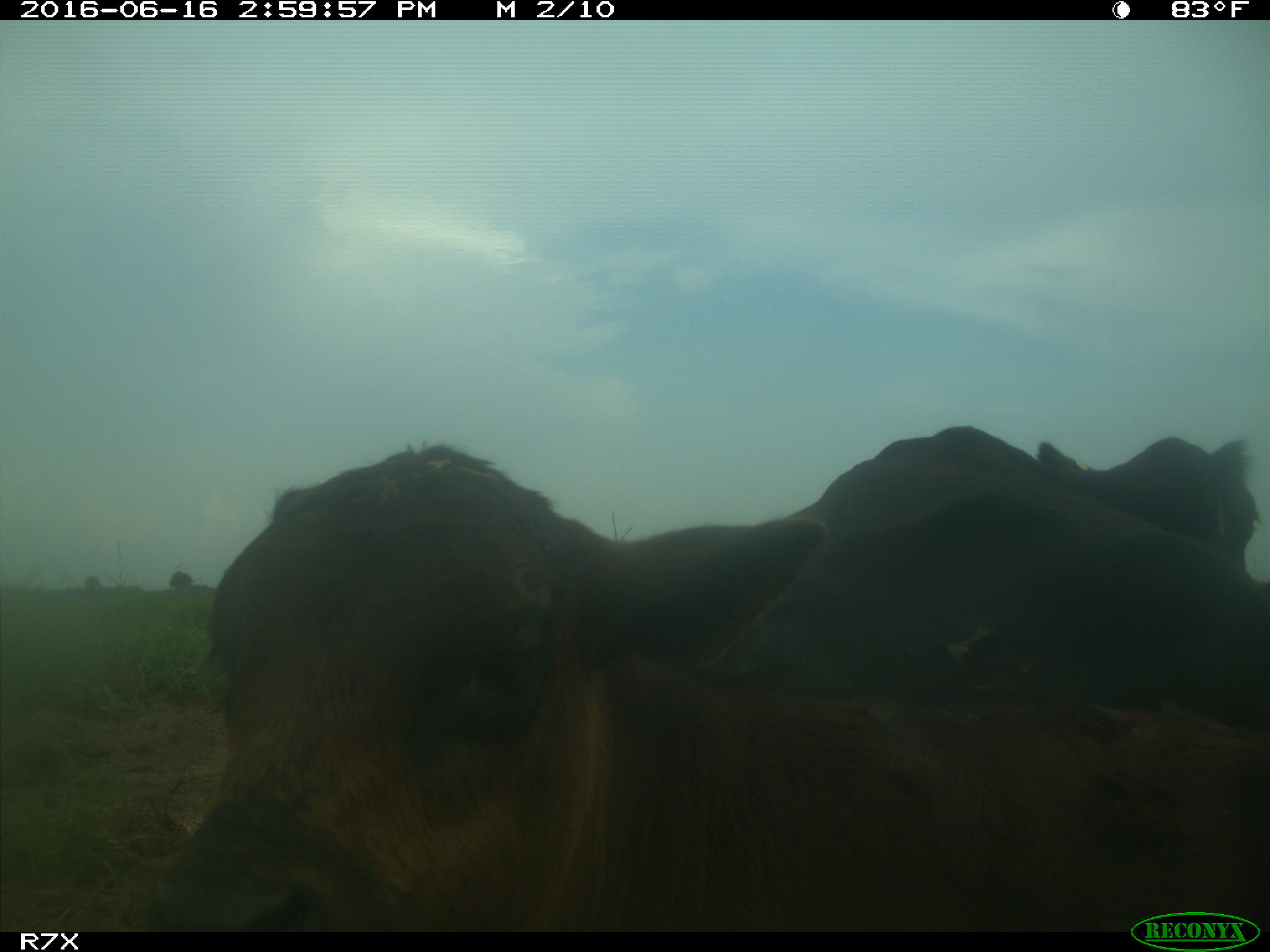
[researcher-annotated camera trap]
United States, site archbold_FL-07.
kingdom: Animalia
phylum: Chordata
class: Mammalia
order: Artiodactyla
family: Bovidae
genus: Bos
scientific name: Bos taurus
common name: domestic cow